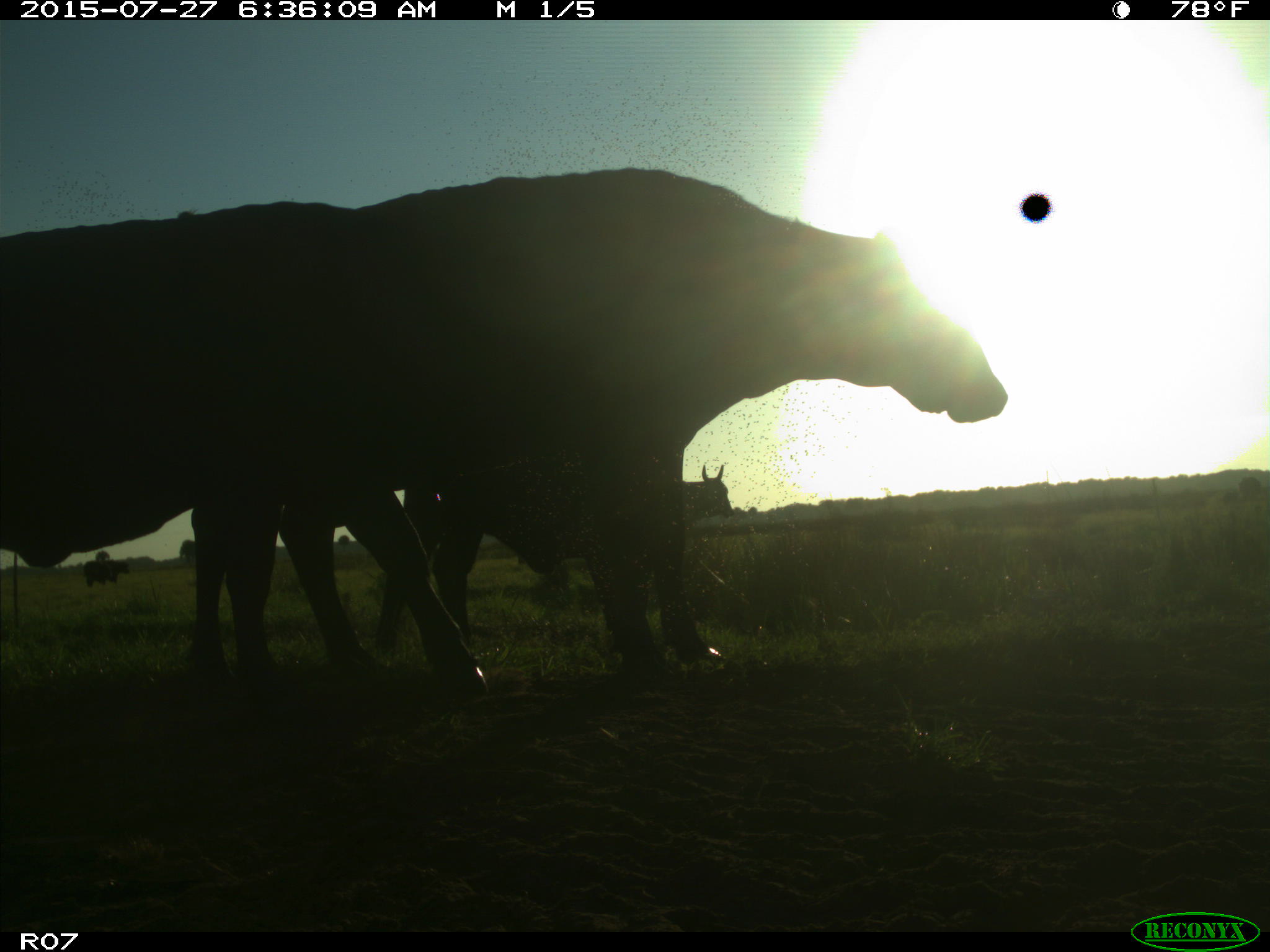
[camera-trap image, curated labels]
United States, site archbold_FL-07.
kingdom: Animalia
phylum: Chordata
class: Mammalia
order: Artiodactyla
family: Bovidae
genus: Bos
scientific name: Bos taurus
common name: domestic cow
Bos taurus (domestic cow).